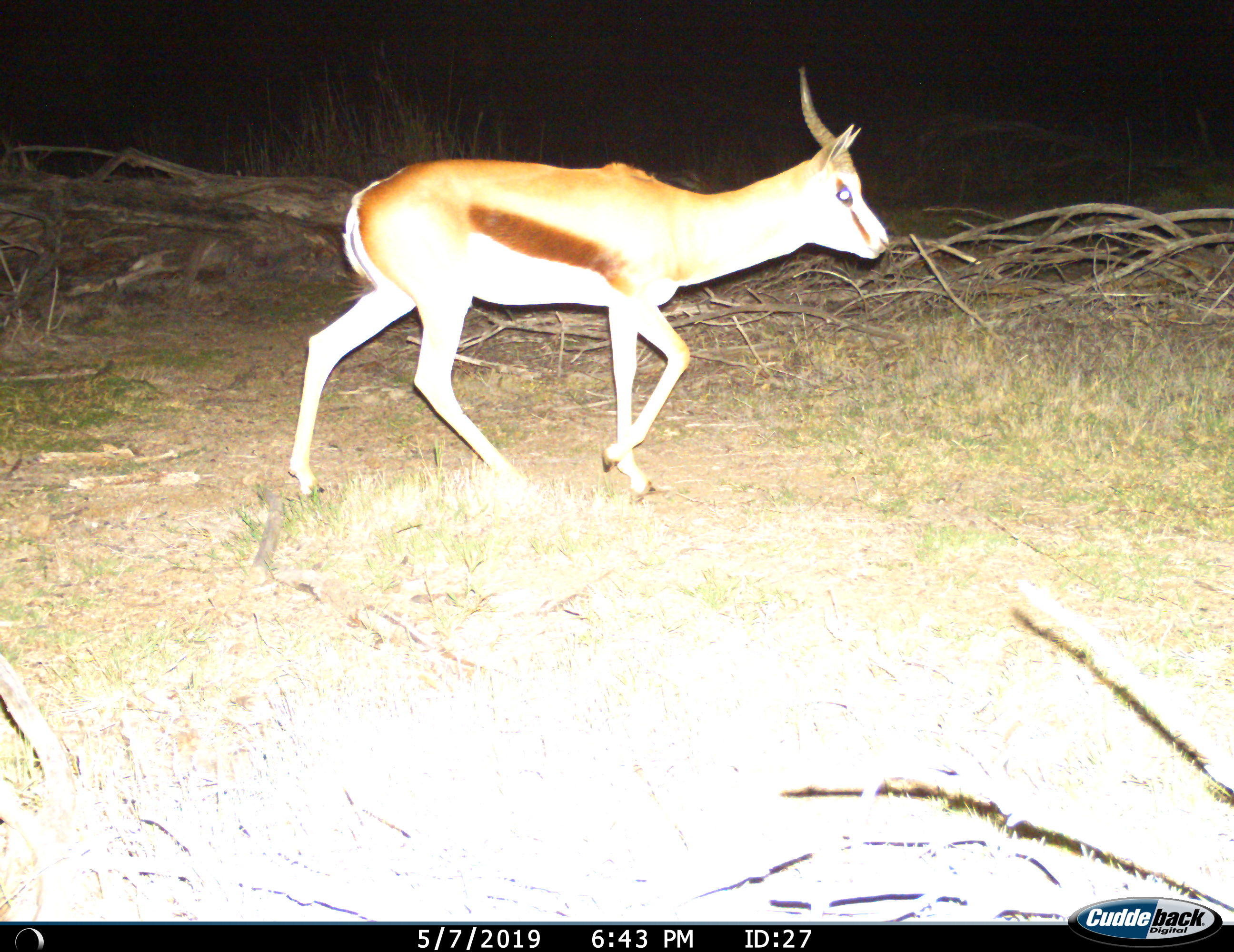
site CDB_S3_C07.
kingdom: Animalia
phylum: Chordata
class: Mammalia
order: Artiodactyla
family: Bovidae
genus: Antidorcas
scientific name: Antidorcas marsupialis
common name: springbok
Springbok (Antidorcas marsupialis), count 1. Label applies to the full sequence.